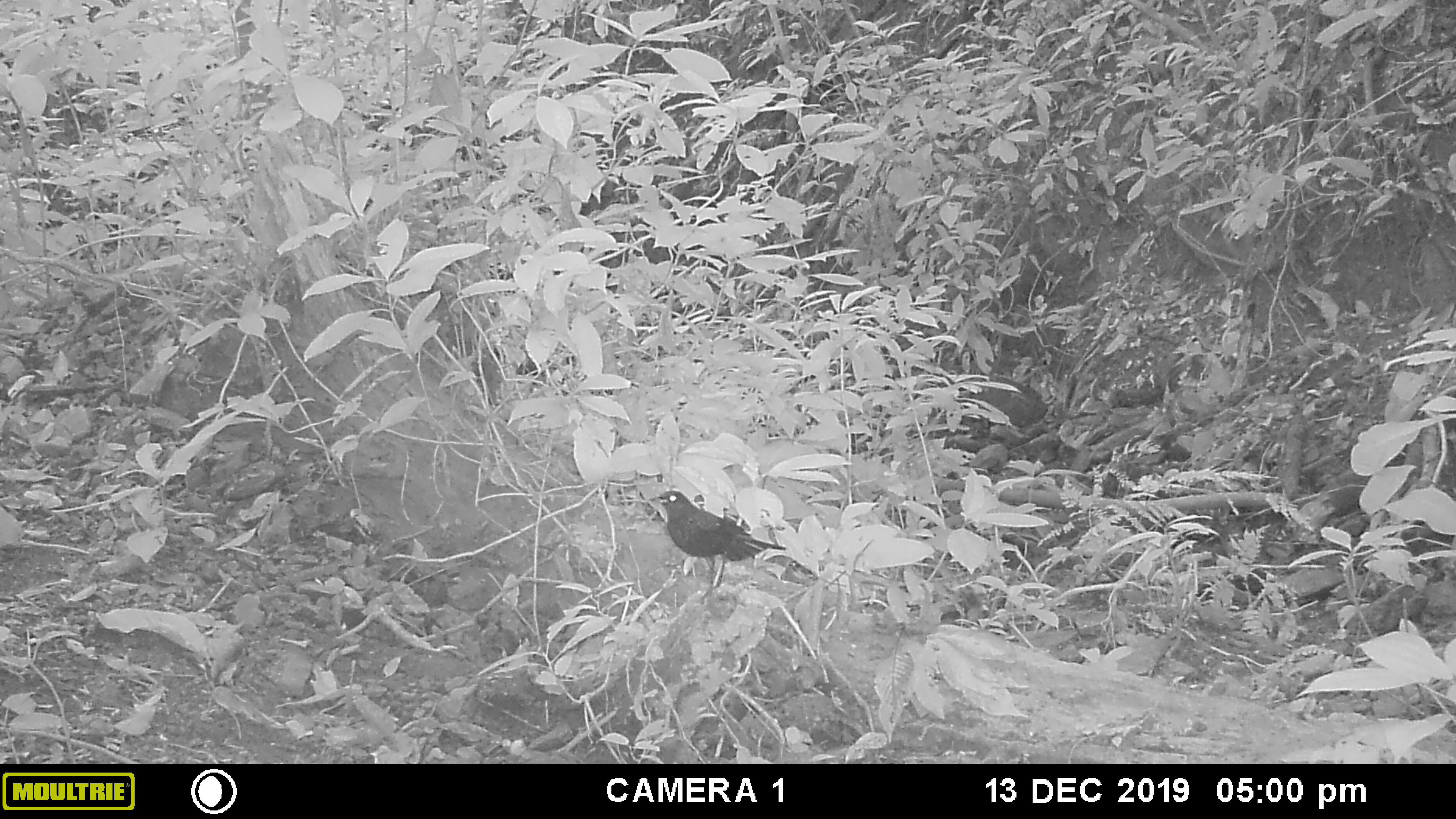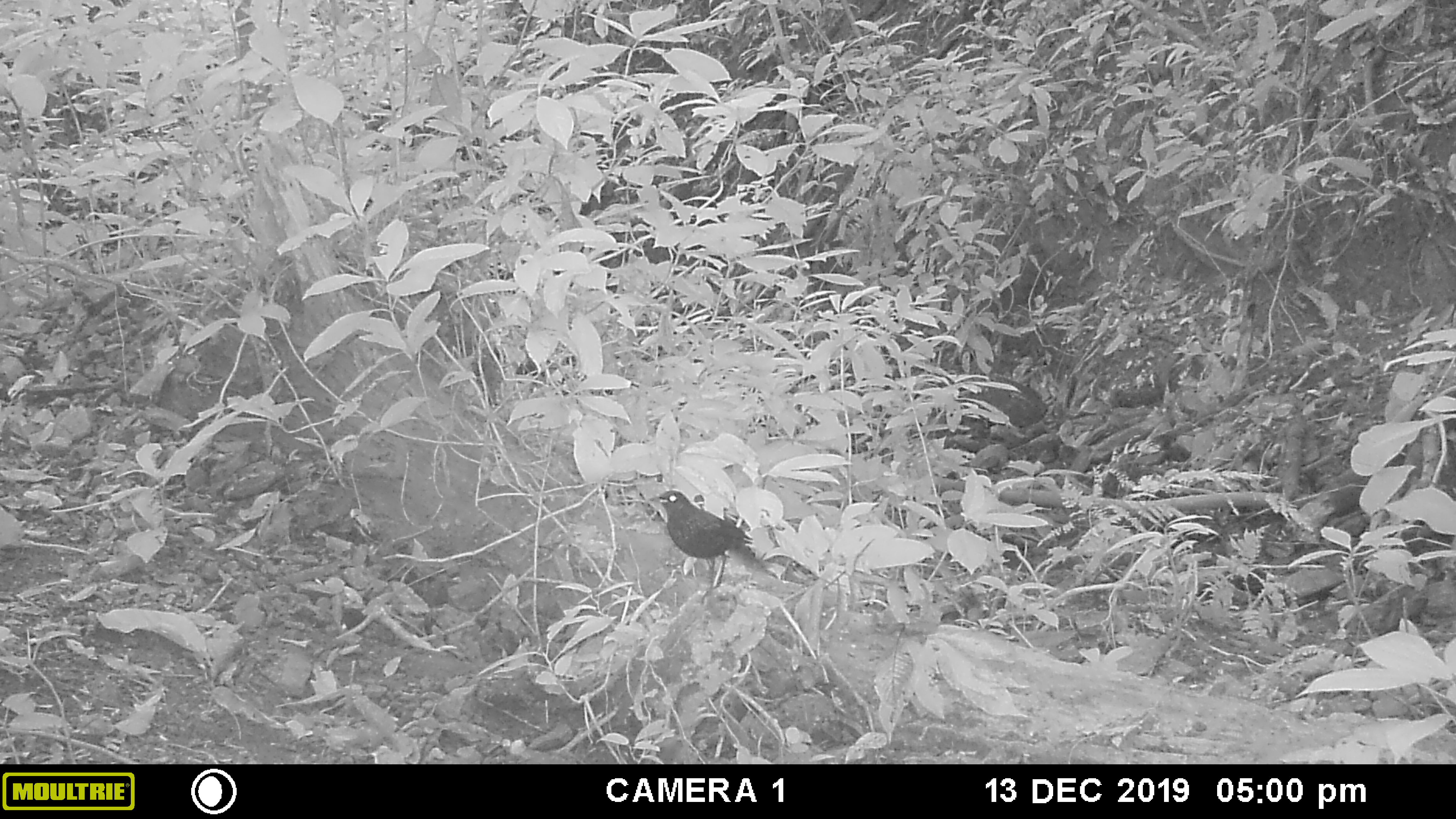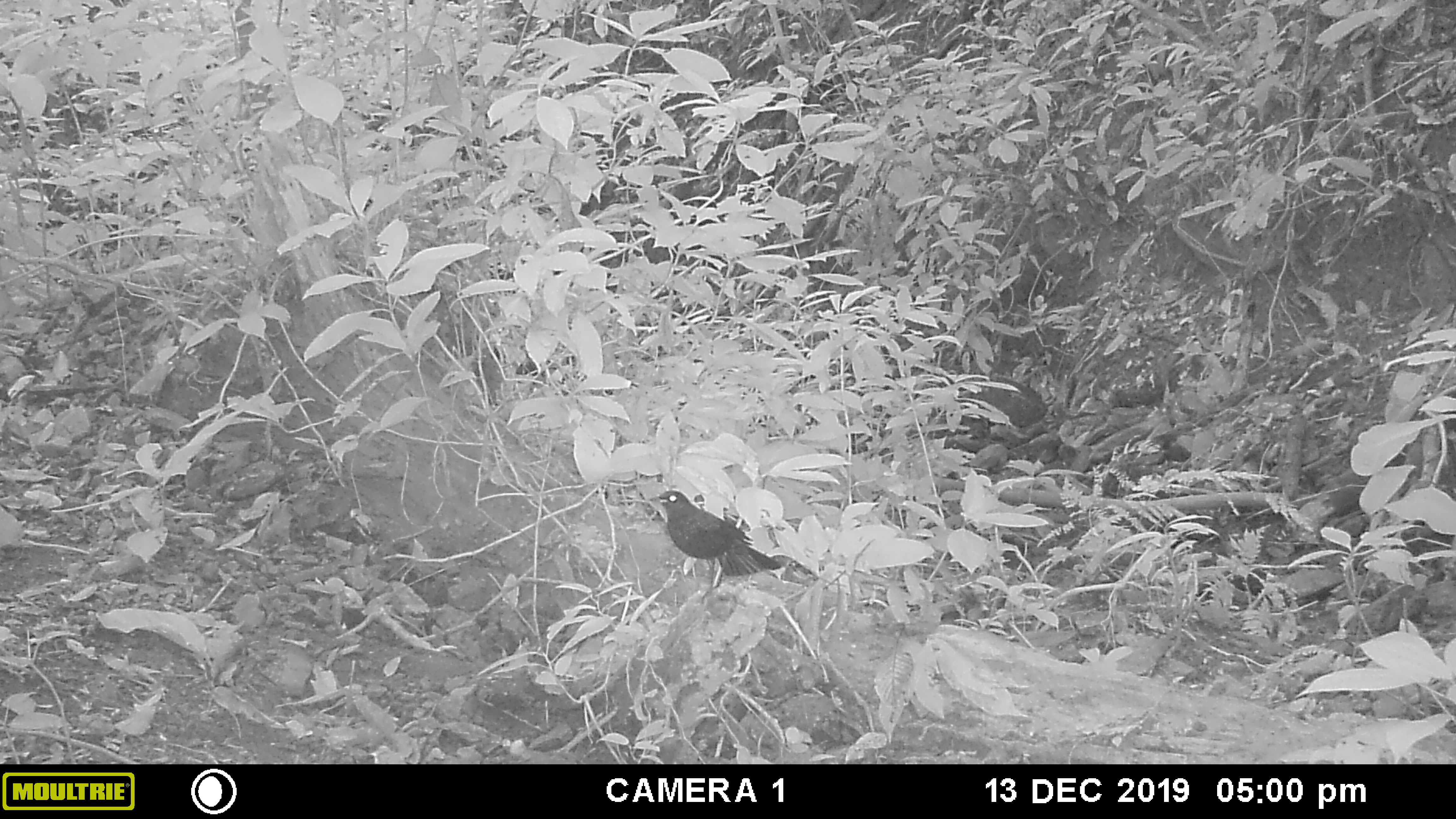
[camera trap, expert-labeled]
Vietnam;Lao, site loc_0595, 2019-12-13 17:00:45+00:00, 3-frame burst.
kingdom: Animalia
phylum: Chordata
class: Aves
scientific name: Aves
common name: bird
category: unidentified bird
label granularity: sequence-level